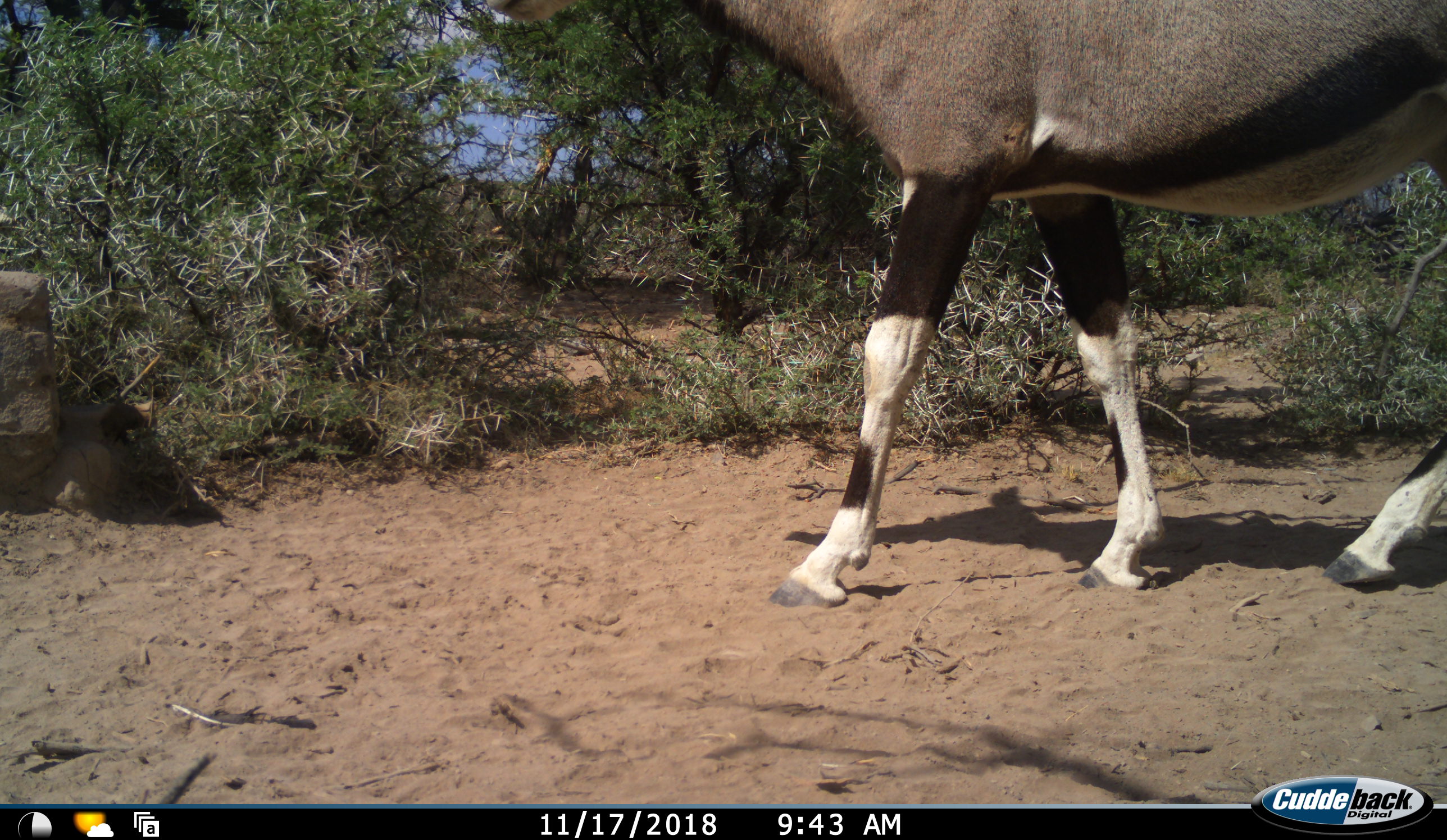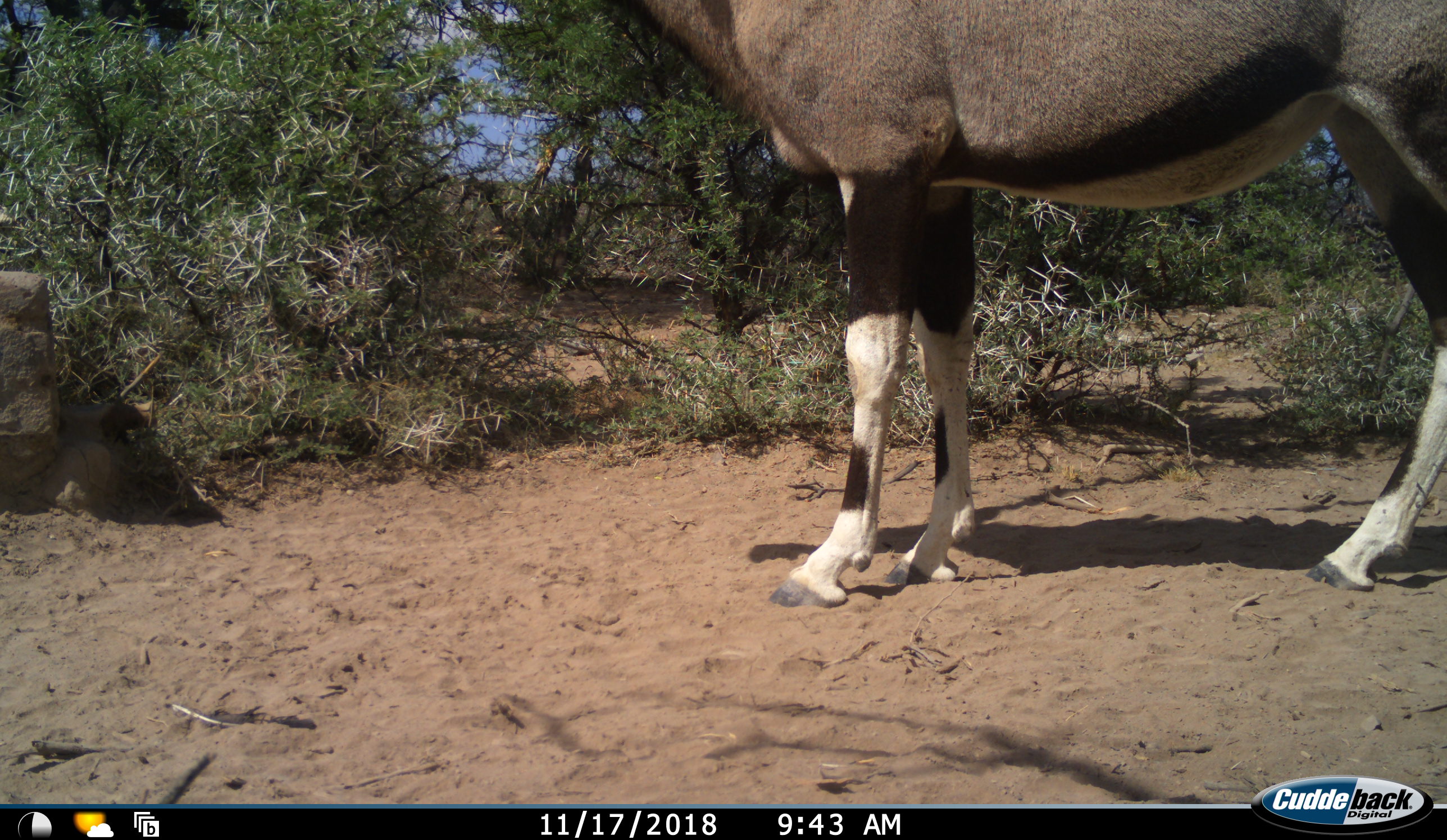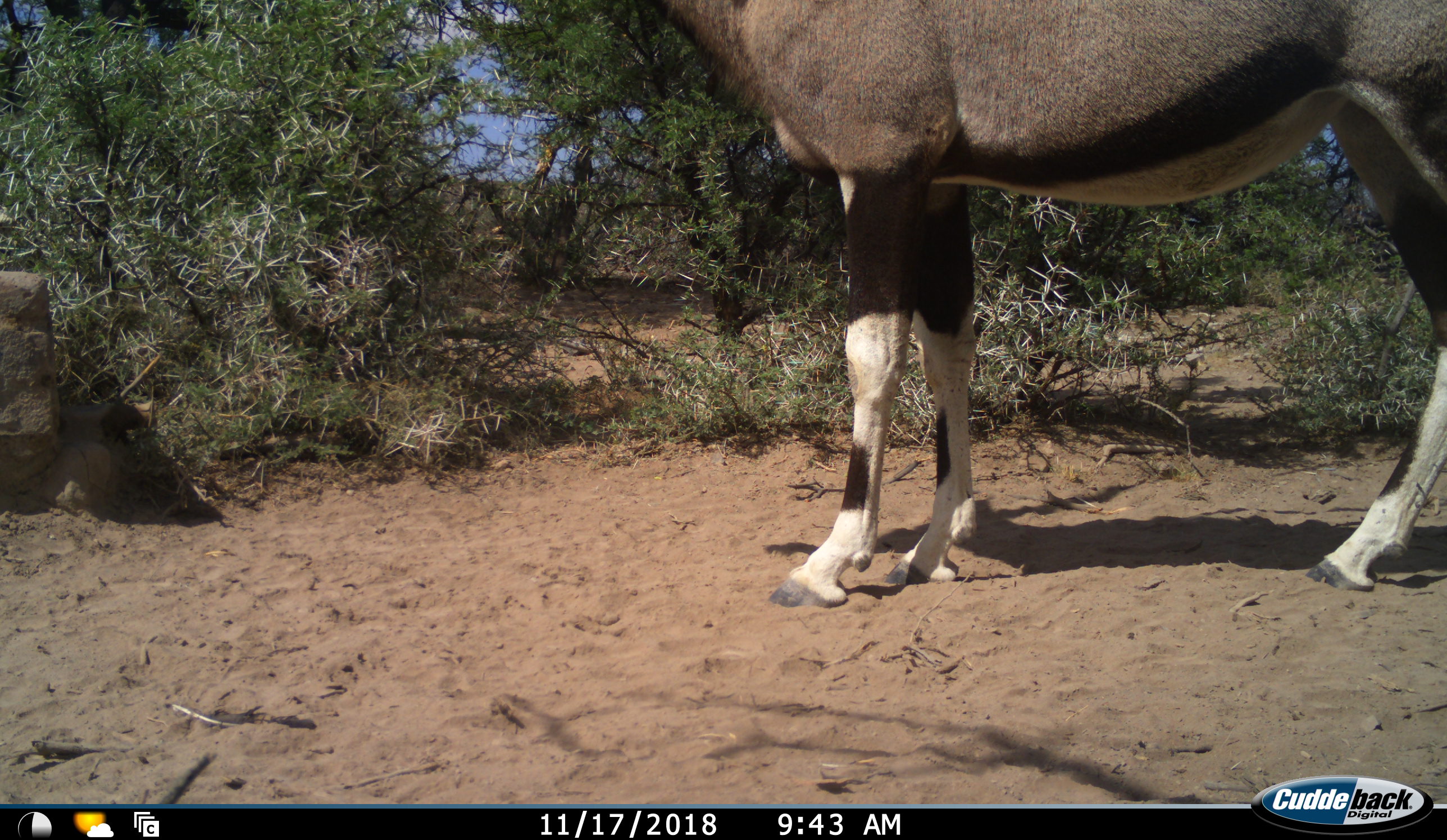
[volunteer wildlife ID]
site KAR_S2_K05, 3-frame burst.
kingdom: Animalia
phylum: Chordata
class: Mammalia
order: Artiodactyla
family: Bovidae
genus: Oryx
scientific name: Oryx gazella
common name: gemsbok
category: oryx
Oryx (gemsbok) (Oryx gazella), count 1. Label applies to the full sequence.